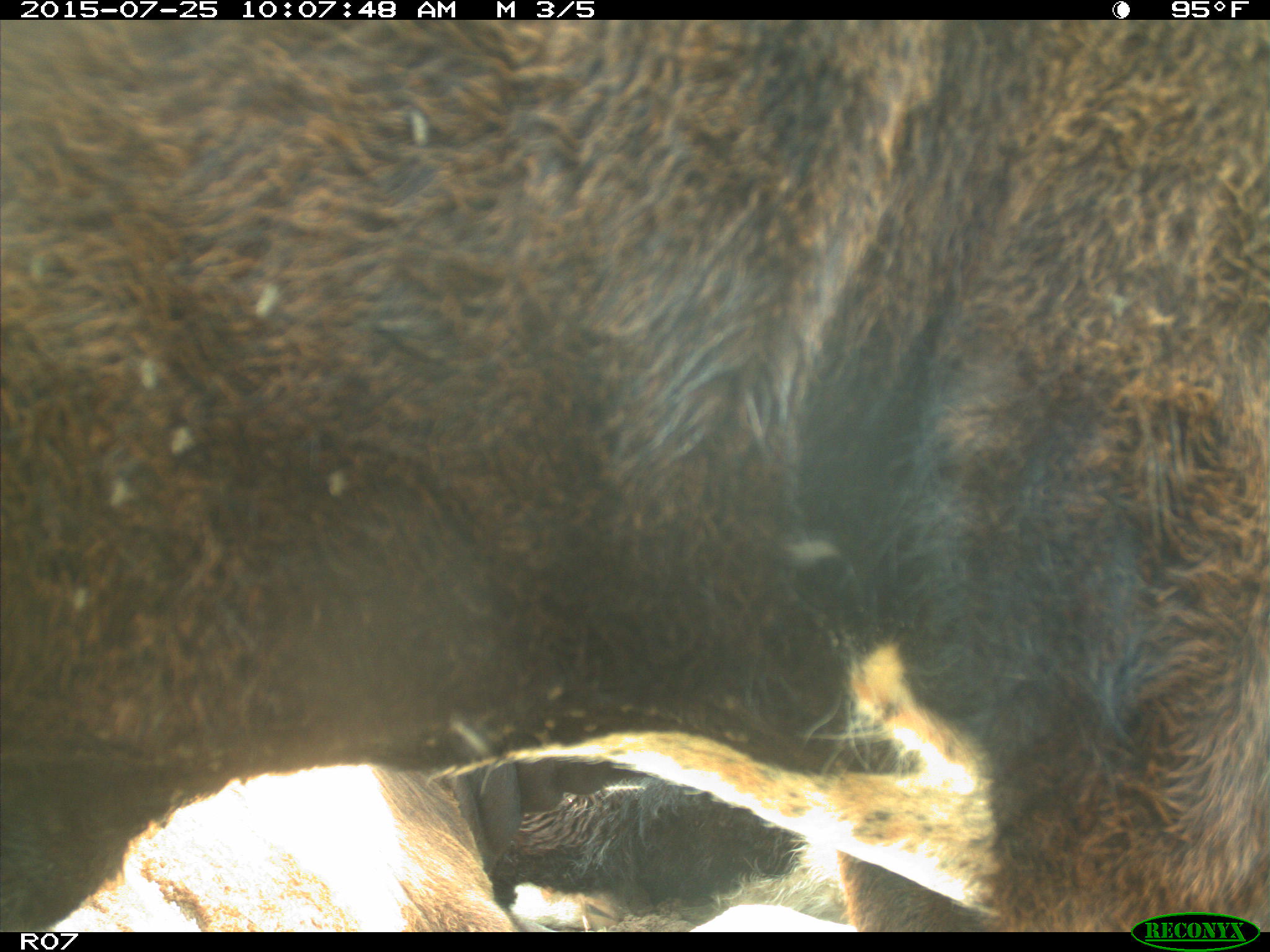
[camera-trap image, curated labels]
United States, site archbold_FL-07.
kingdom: Animalia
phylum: Chordata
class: Mammalia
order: Artiodactyla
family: Bovidae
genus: Bos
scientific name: Bos taurus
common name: domestic cow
Bos taurus (domestic cow).